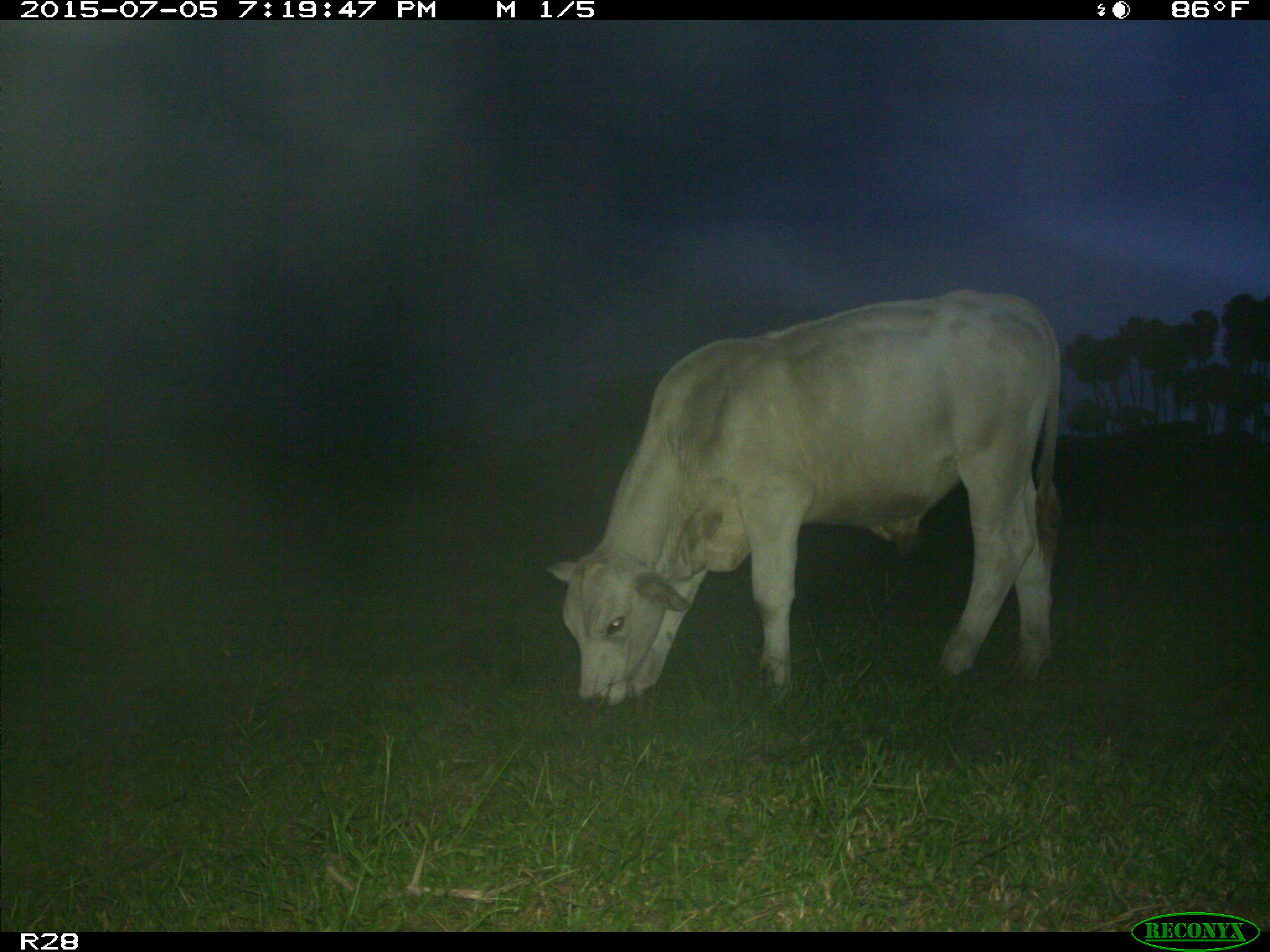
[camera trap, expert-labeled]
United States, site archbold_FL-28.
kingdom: Animalia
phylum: Chordata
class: Mammalia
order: Artiodactyla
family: Bovidae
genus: Bos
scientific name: Bos taurus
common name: domestic cow